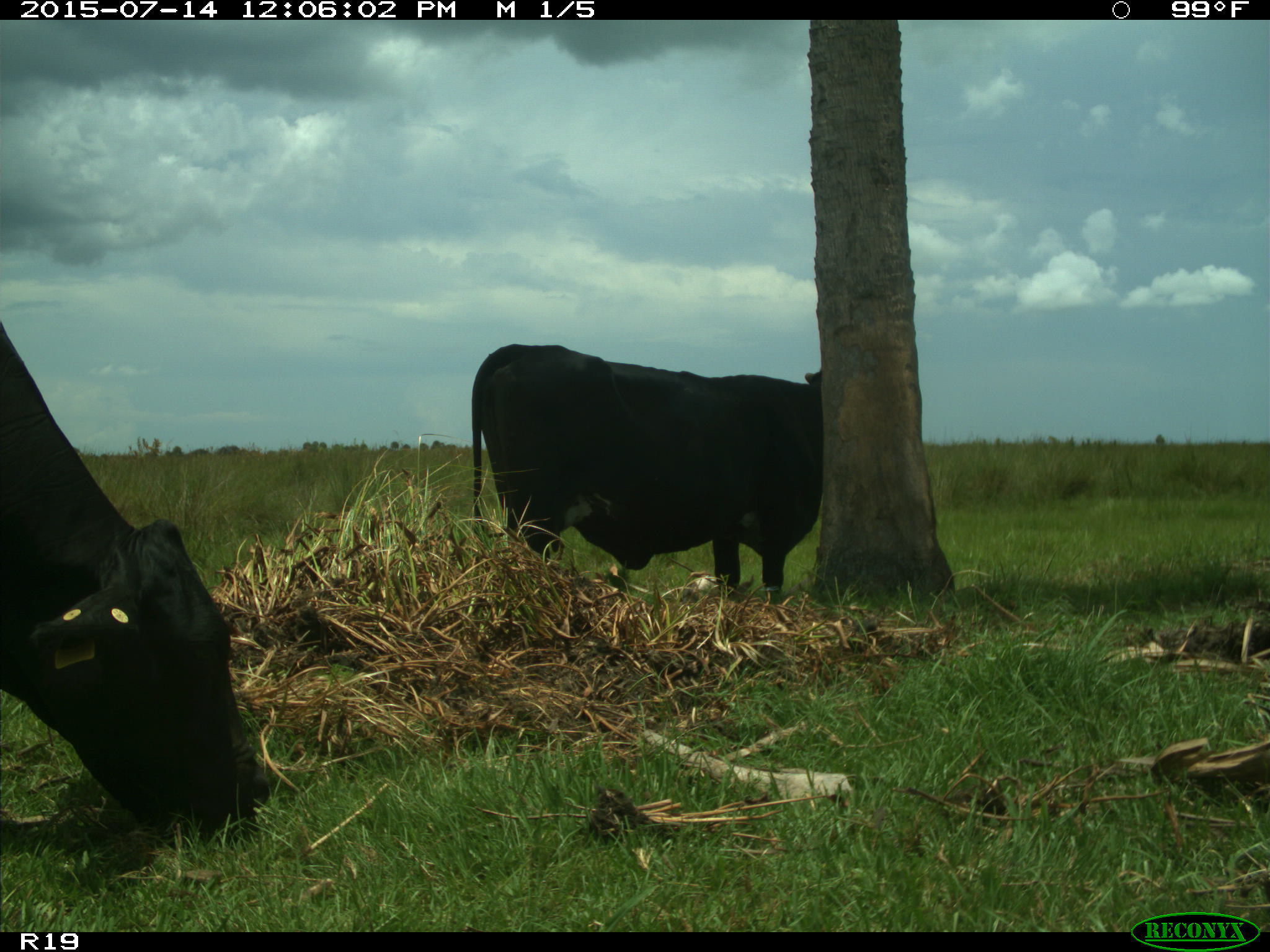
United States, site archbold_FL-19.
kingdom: Animalia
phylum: Chordata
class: Mammalia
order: Artiodactyla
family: Bovidae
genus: Bos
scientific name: Bos taurus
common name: domestic cow